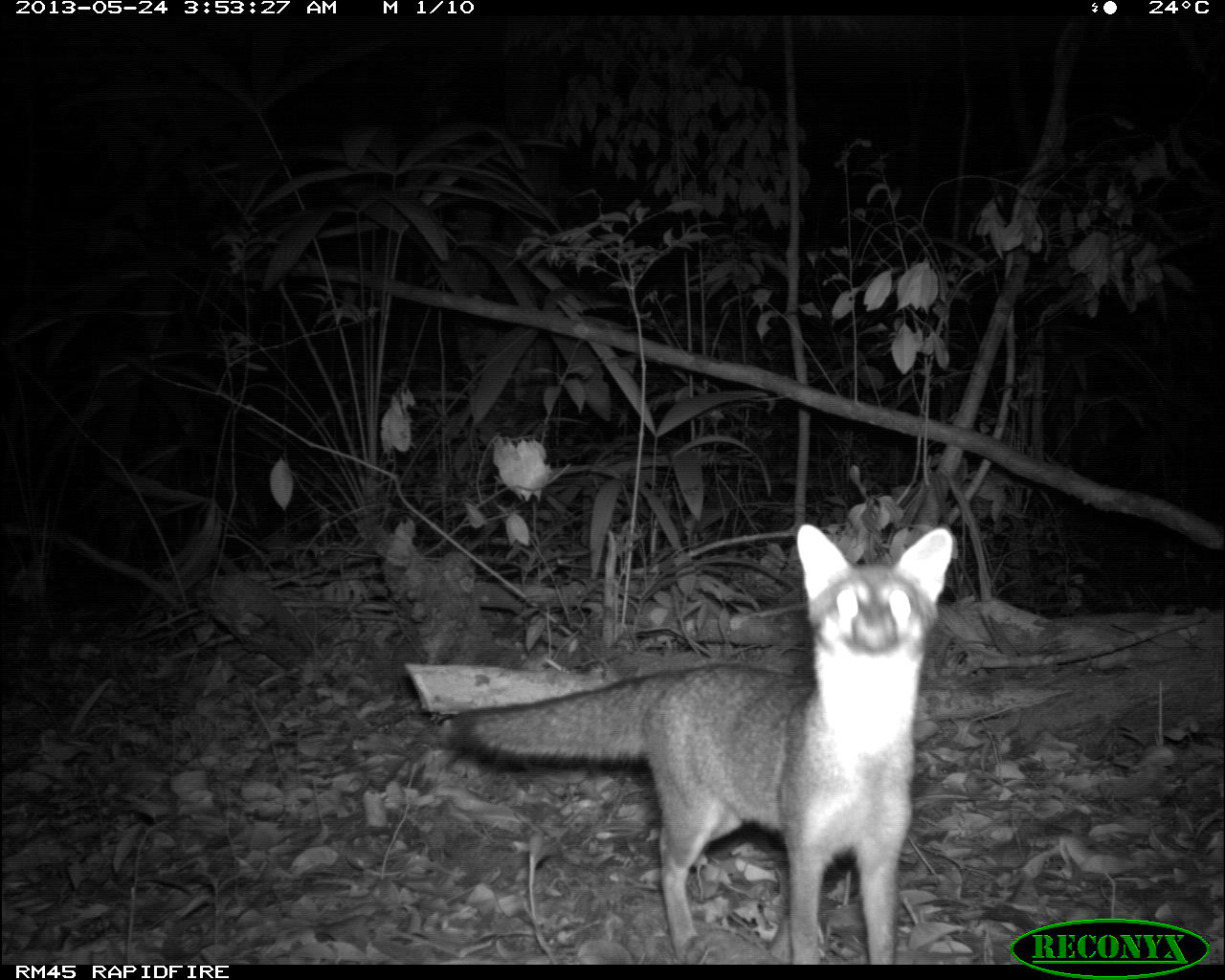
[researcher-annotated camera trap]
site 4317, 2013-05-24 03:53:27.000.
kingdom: Animalia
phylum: Chordata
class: Mammalia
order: Carnivora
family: Canidae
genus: Urocyon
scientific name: Urocyon cinereoargenteus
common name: gray fox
Urocyon cinereoargenteus (gray fox), count 1.